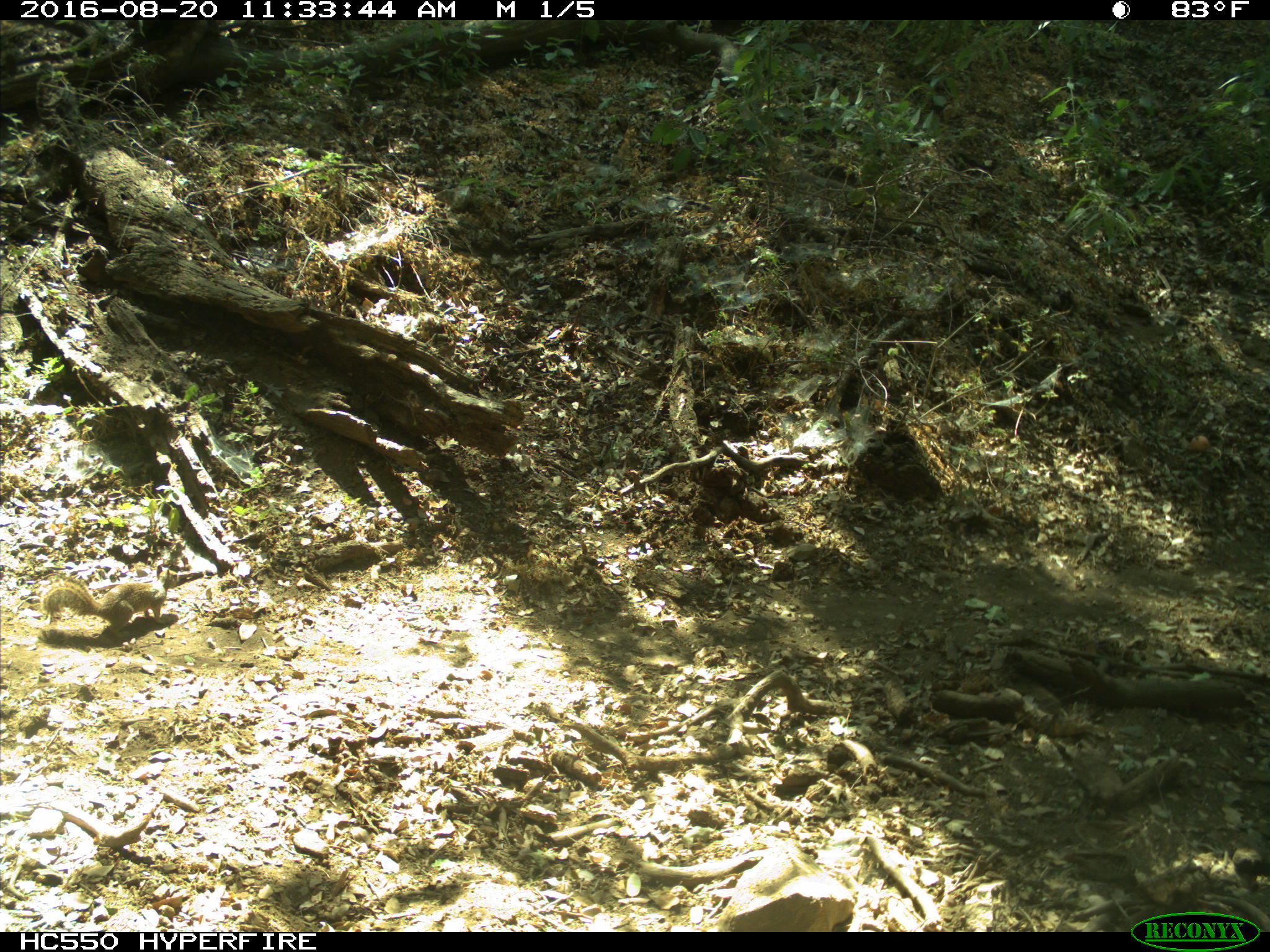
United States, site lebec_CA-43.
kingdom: Animalia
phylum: Chordata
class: Mammalia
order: Rodentia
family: Sciuridae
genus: Otospermophilus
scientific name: Otospermophilus beecheyi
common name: california ground squirrel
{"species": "Otospermophilus beecheyi (california ground squirrel)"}